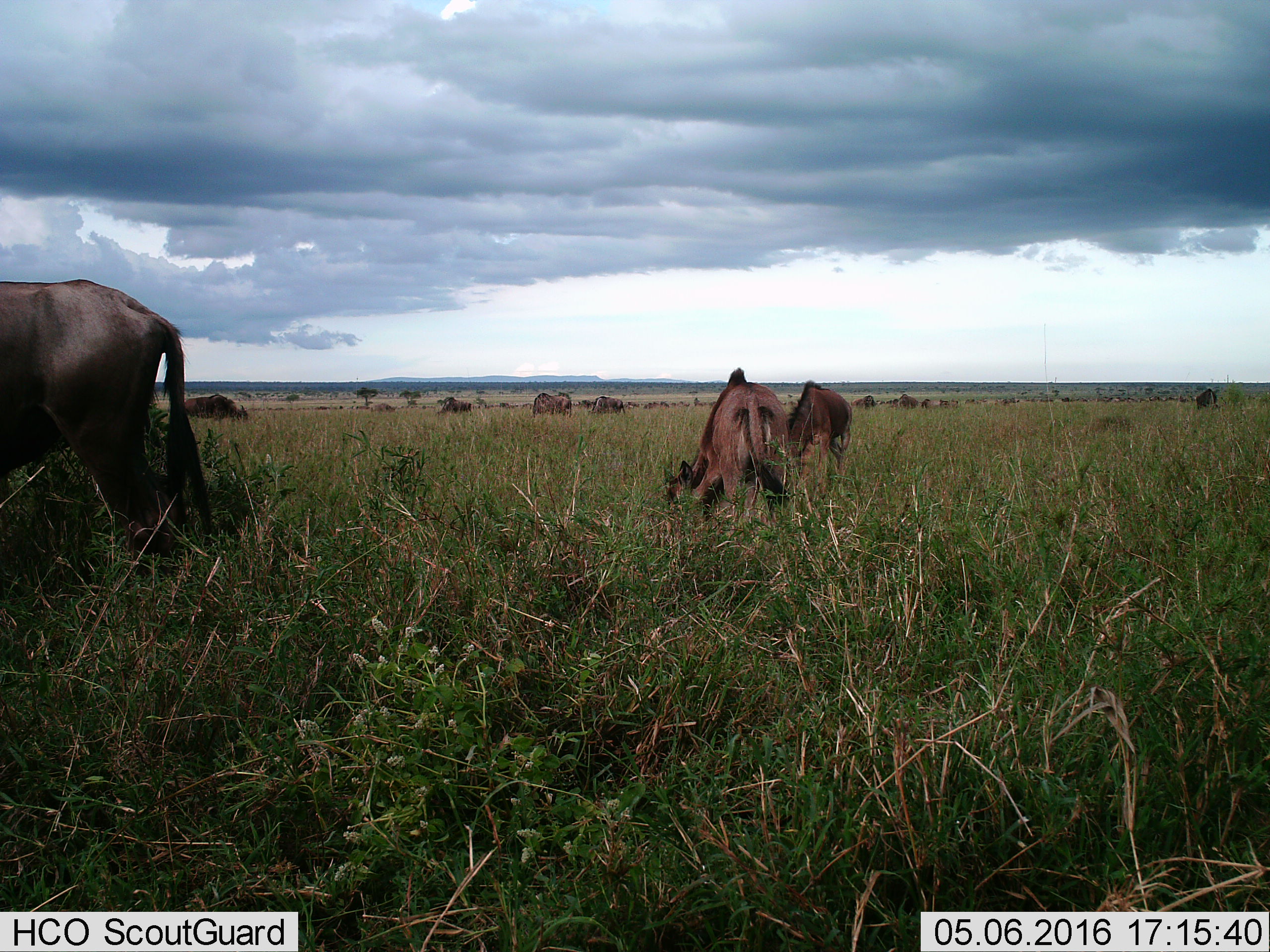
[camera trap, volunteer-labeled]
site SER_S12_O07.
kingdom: Animalia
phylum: Chordata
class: Mammalia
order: Artiodactyla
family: Bovidae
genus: Connochaetes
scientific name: Connochaetes taurinus taurinus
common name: blue wildebeest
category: wildebeestblue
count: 51+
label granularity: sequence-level